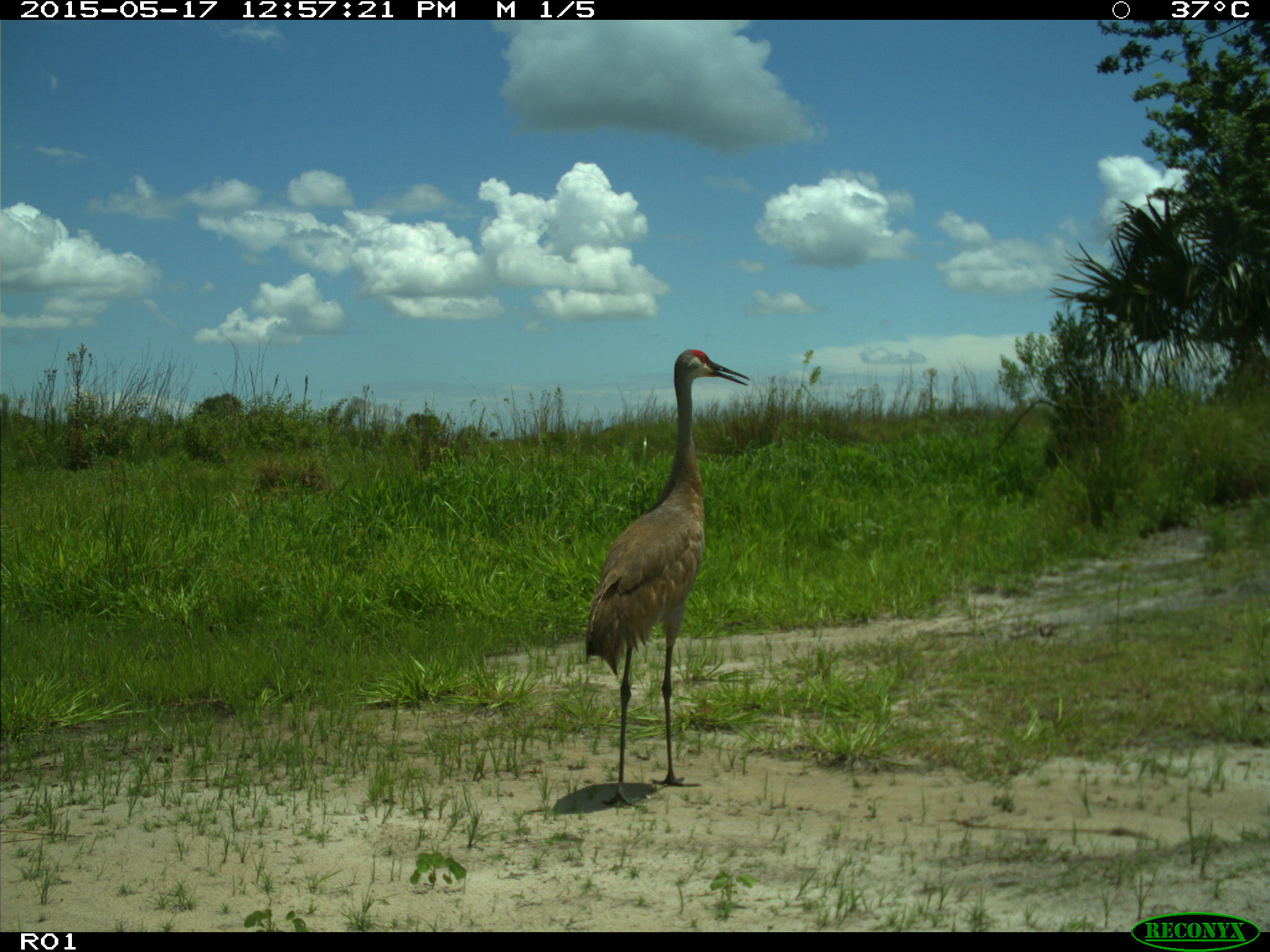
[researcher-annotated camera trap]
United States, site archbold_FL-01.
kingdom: Animalia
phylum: Chordata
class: Aves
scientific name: Aves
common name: birds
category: unidentified bird